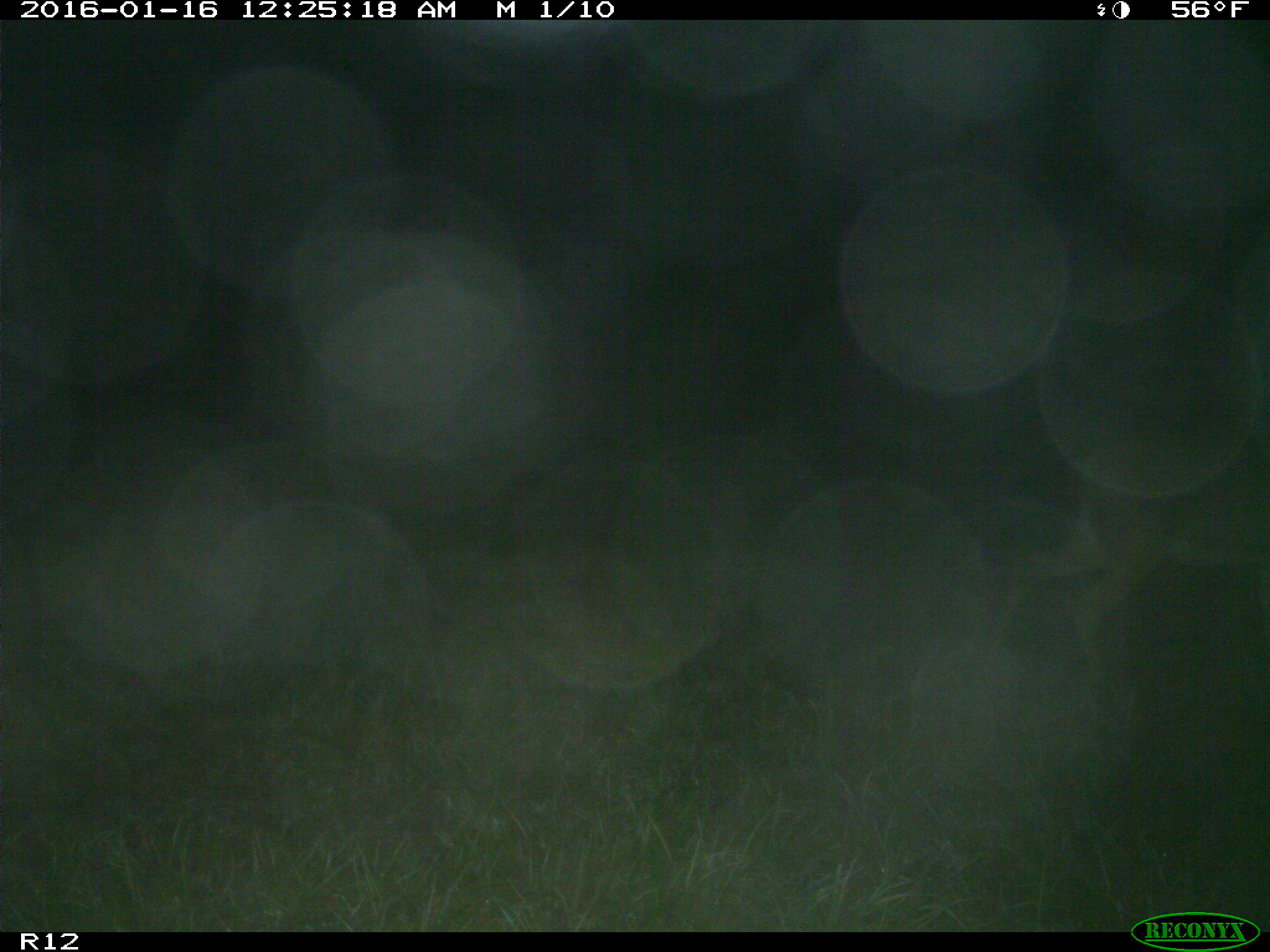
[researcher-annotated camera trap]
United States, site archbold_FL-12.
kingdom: Animalia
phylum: Chordata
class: Mammalia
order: Artiodactyla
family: Cervidae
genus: Odocoileus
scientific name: Odocoileus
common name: deer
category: unidentified deer